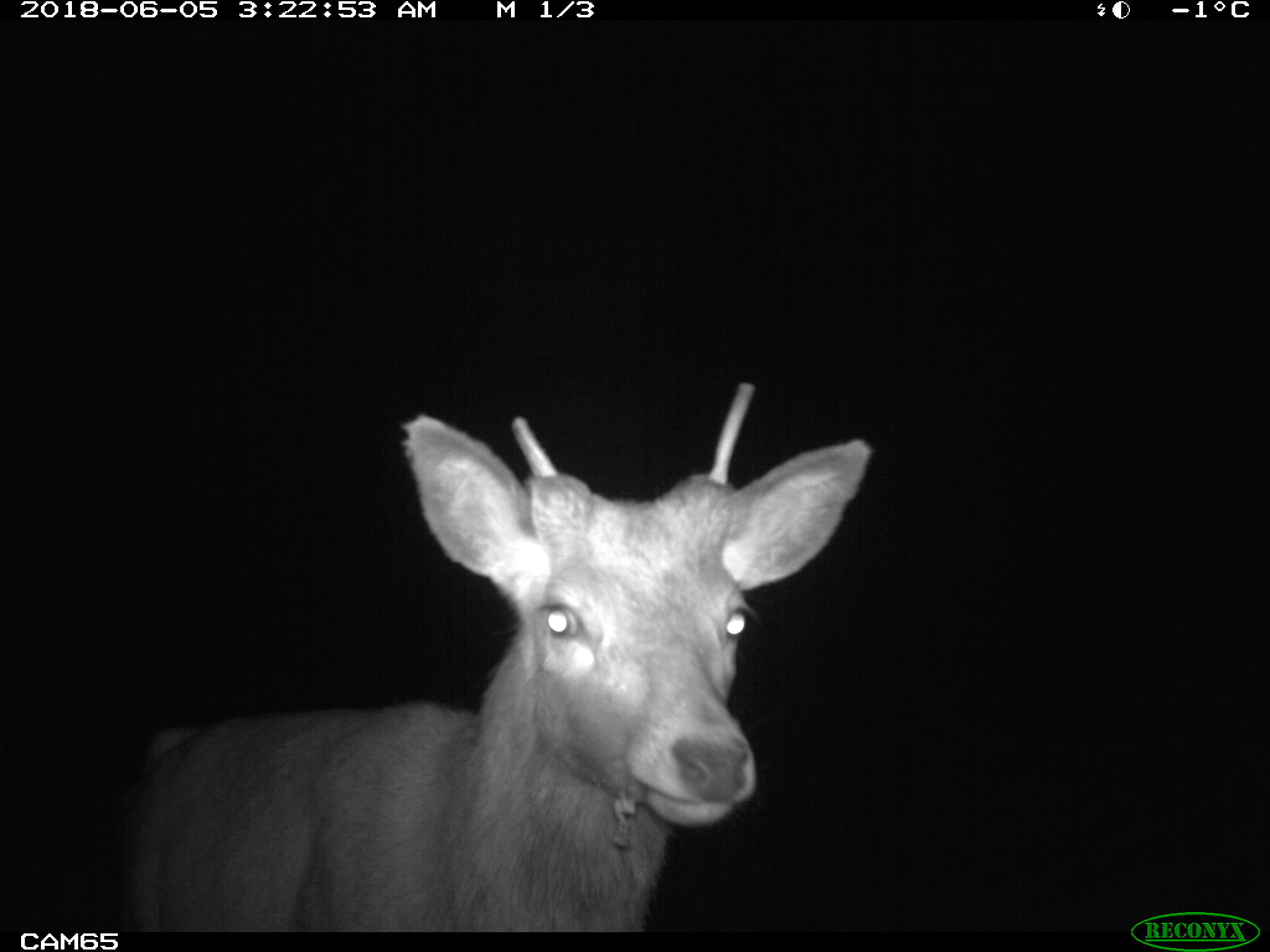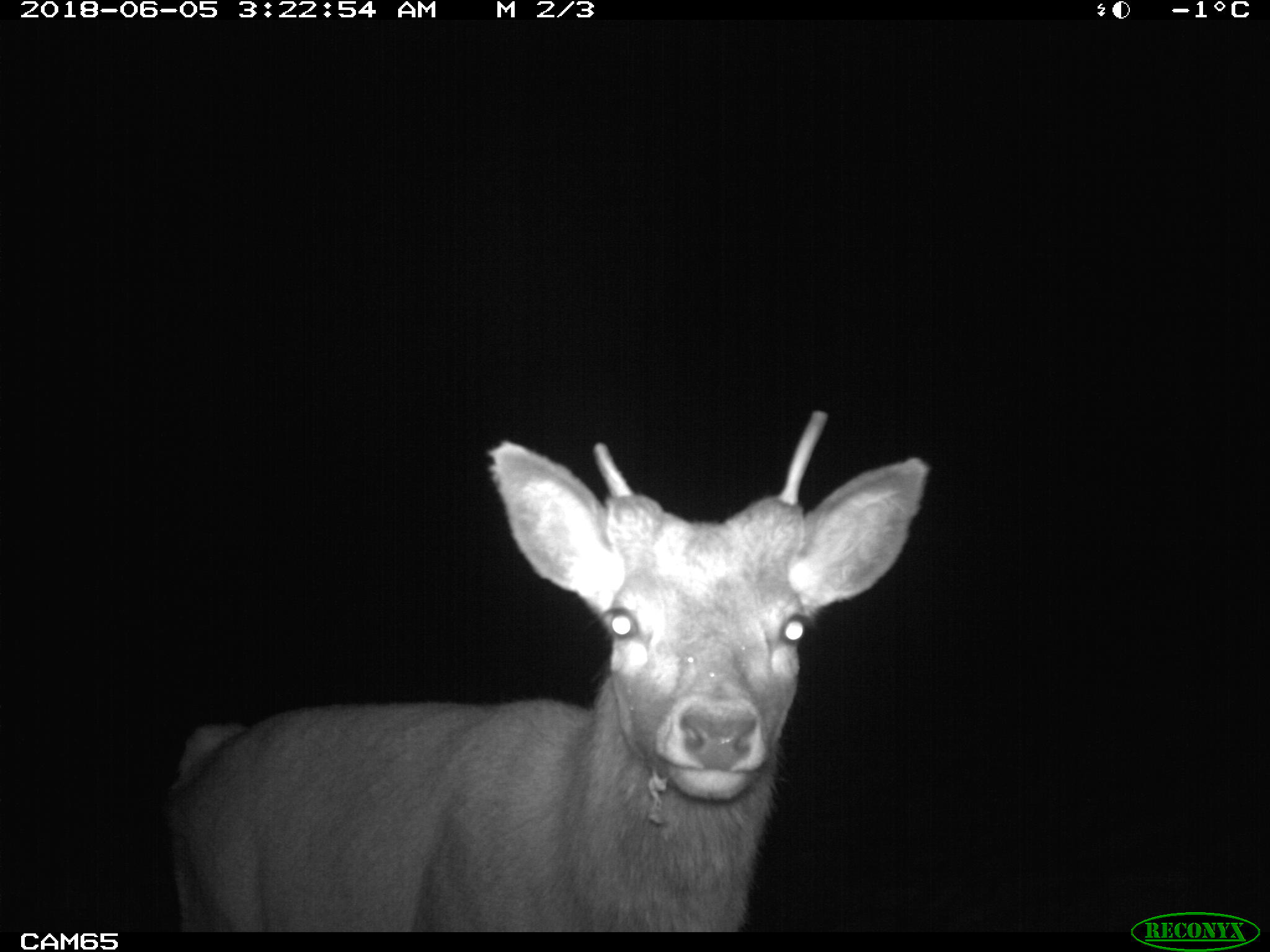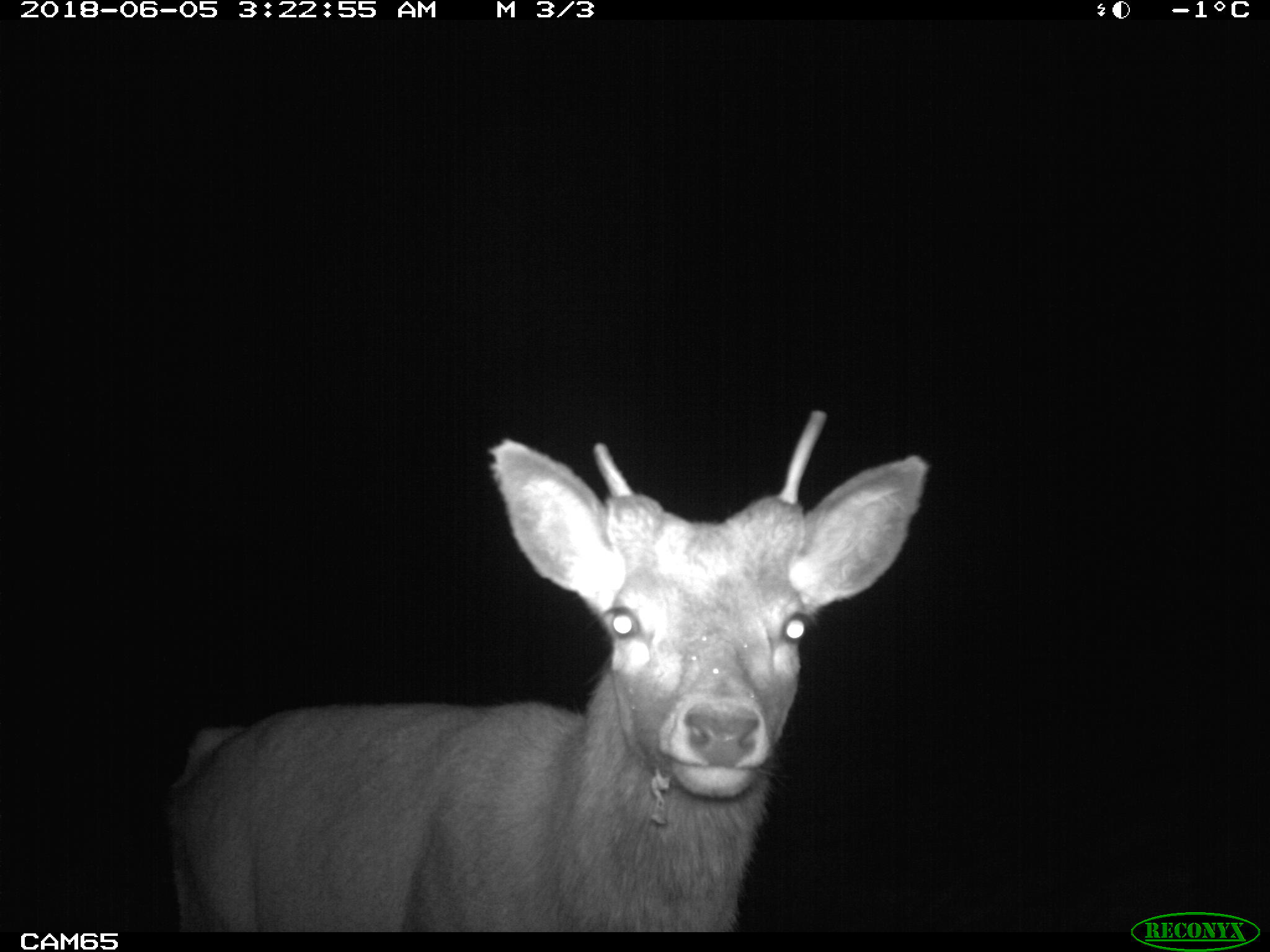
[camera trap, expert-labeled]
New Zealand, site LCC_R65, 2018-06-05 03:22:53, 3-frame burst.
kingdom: Animalia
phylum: Chordata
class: Mammalia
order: Artiodactyla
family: Cervidae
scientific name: Cervidae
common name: deer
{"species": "deer (Cervidae)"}